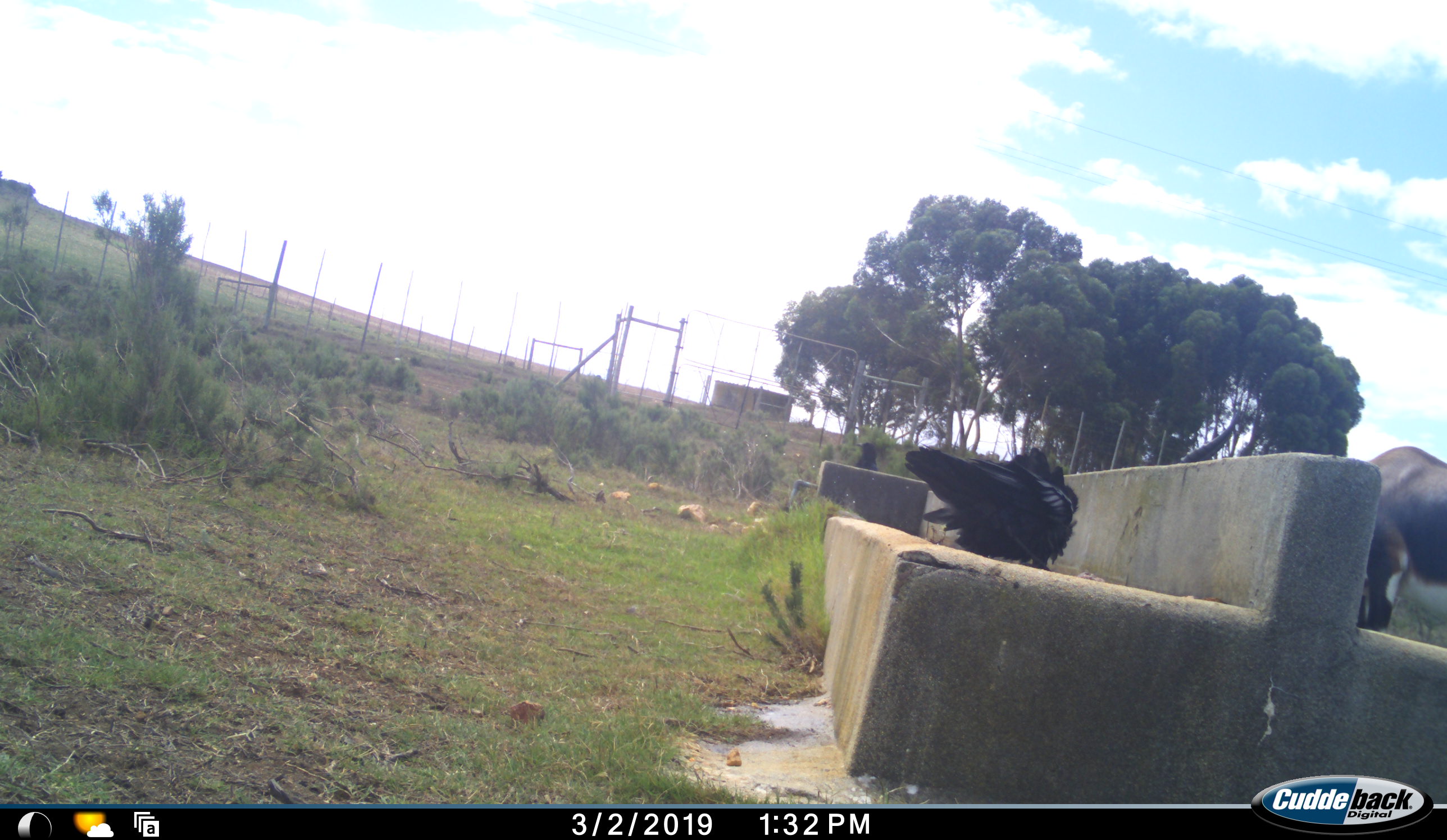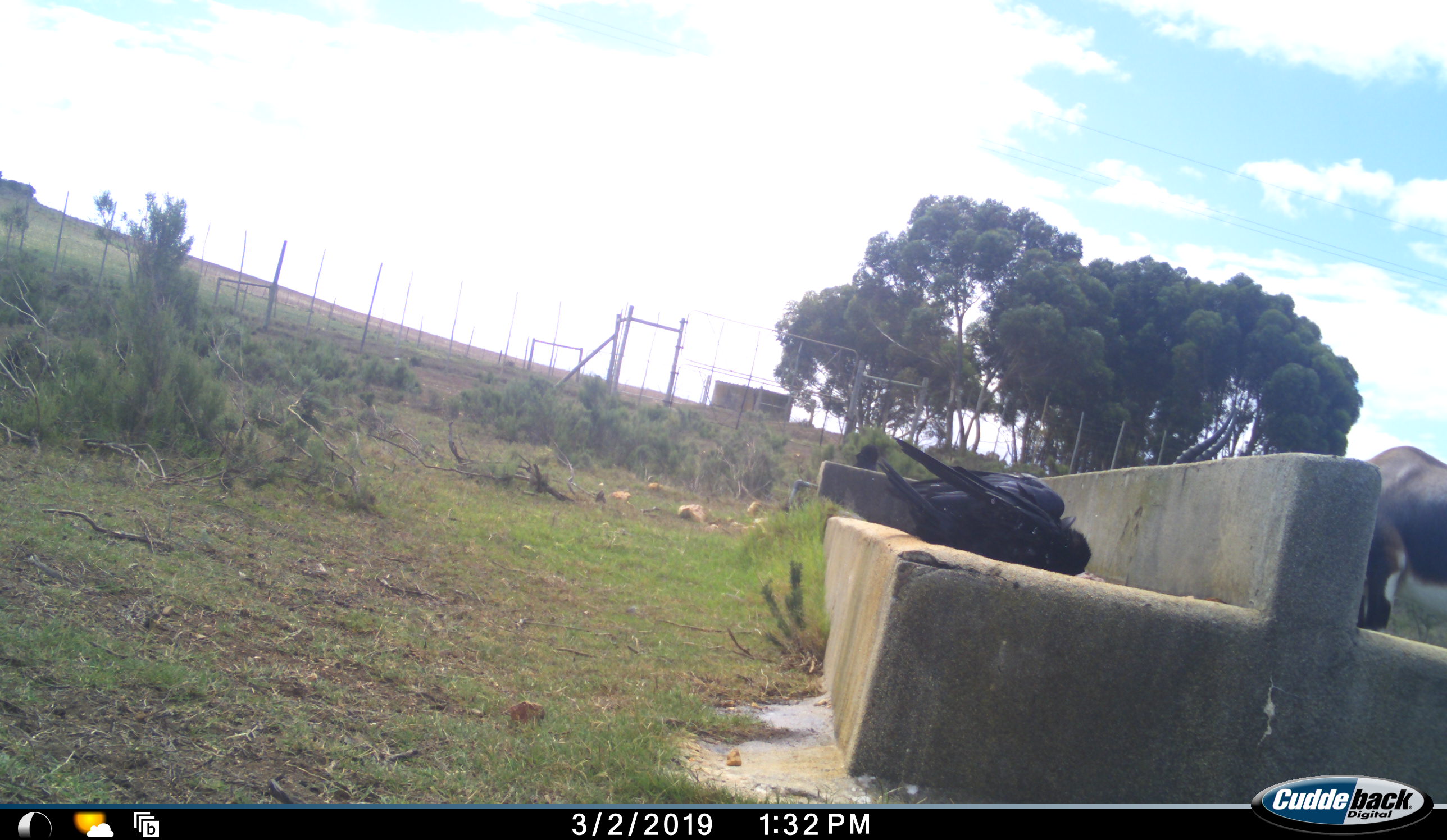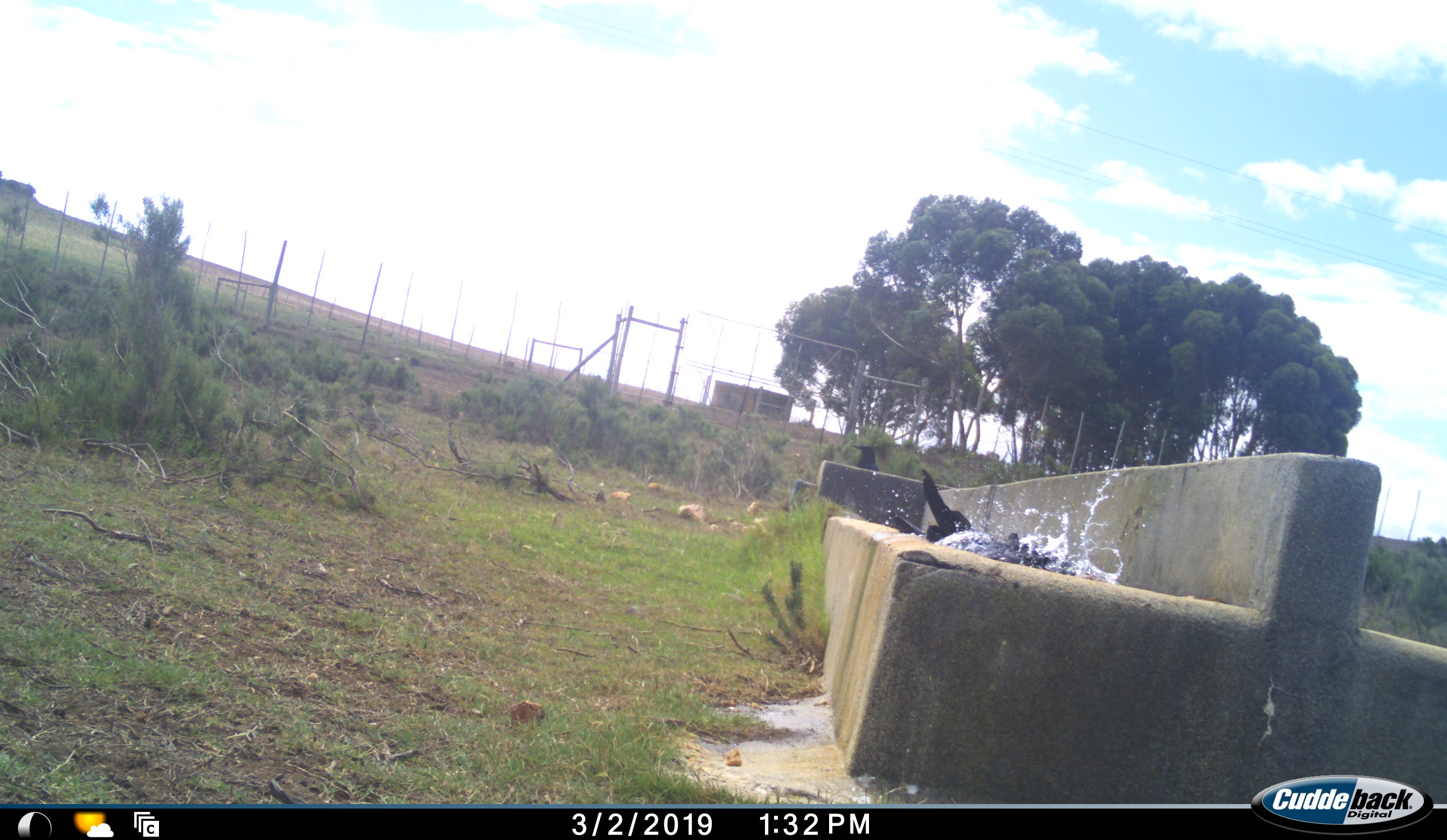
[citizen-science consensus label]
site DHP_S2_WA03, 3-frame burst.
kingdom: Animalia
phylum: Chordata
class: Aves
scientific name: Aves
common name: bird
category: birdother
Birdother (bird) (Aves), count 1. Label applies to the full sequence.